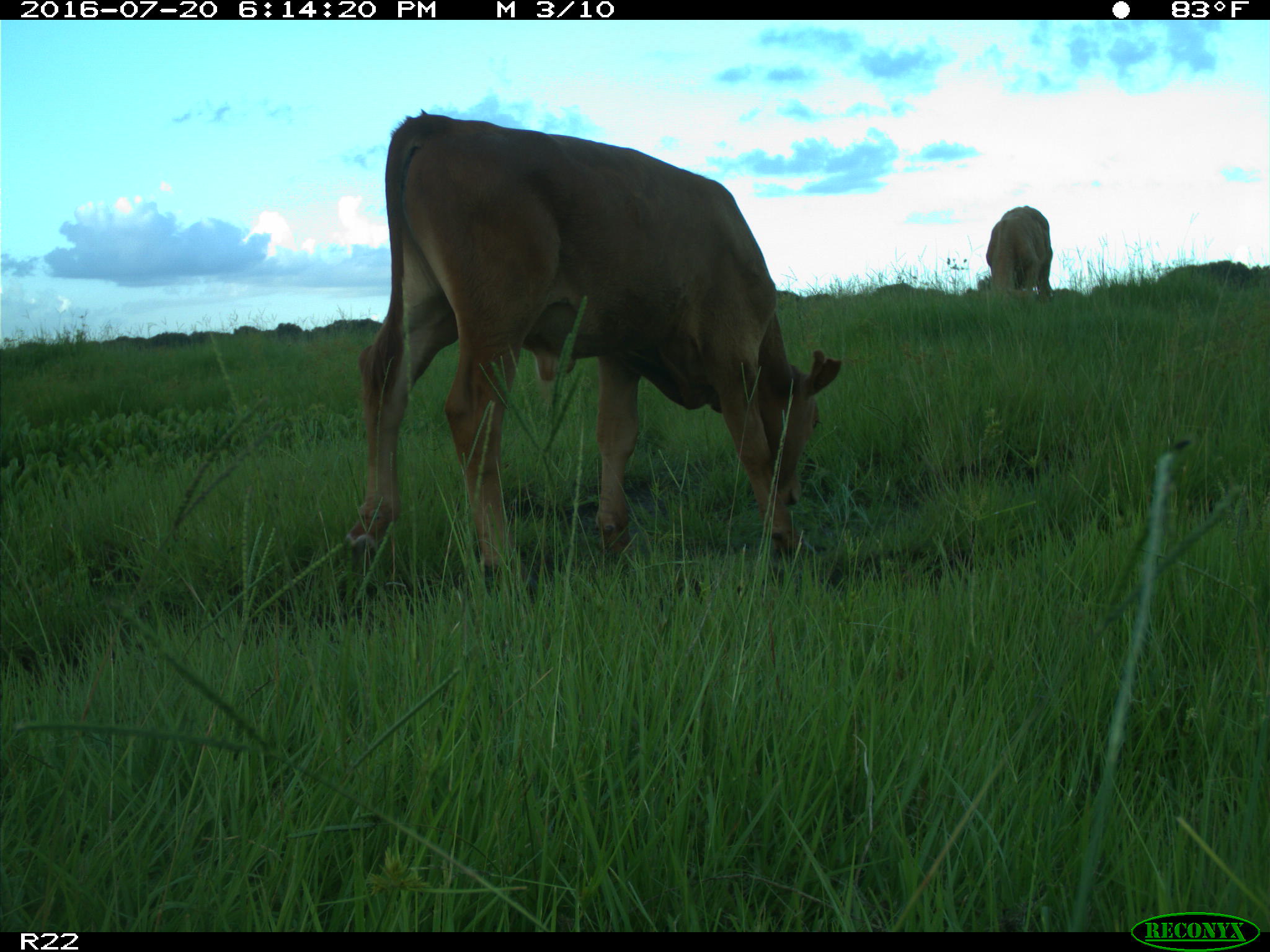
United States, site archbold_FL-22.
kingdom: Animalia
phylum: Chordata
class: Mammalia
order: Artiodactyla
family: Bovidae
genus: Bos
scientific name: Bos taurus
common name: domestic cow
Bos taurus (domestic cow).